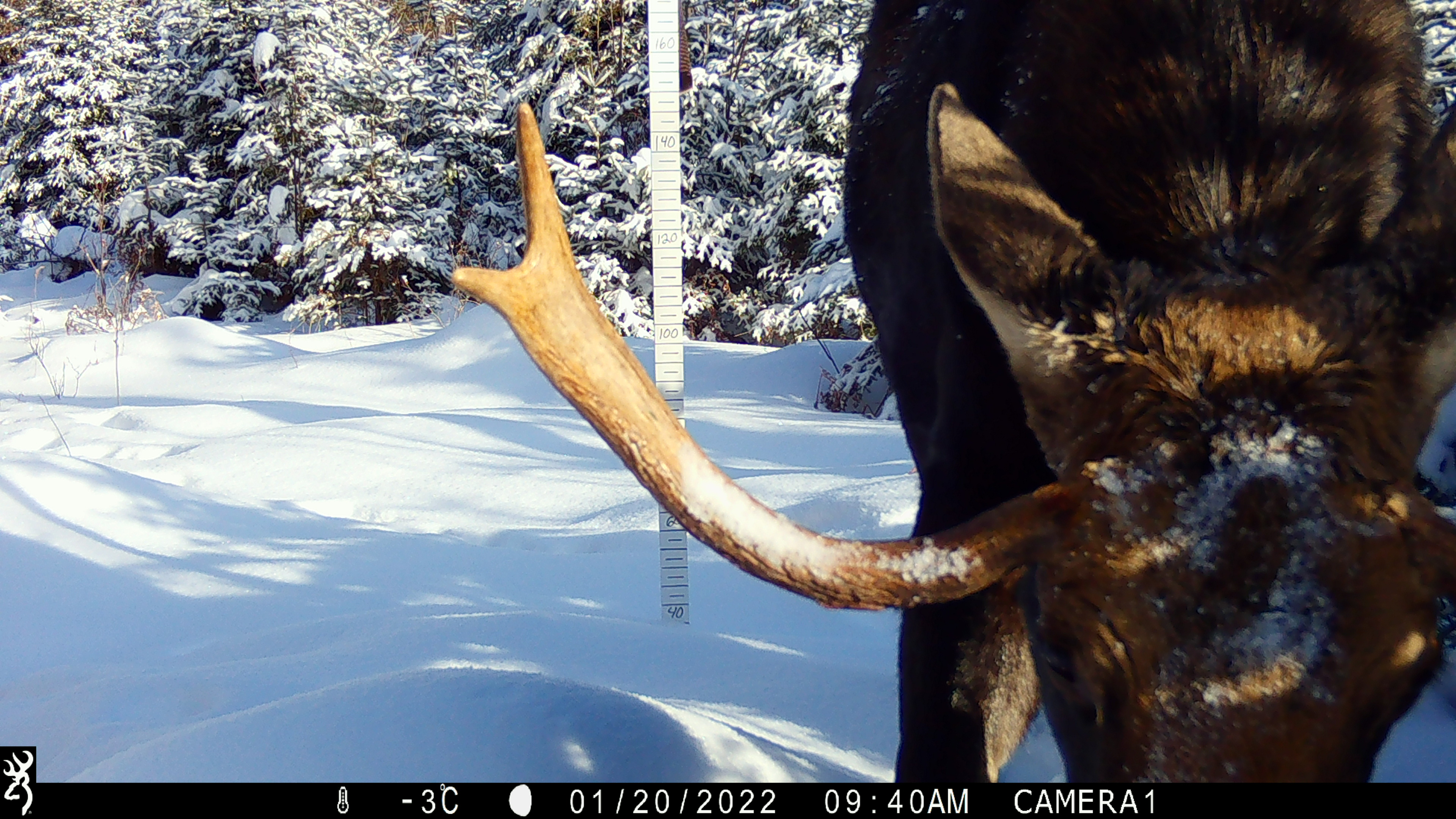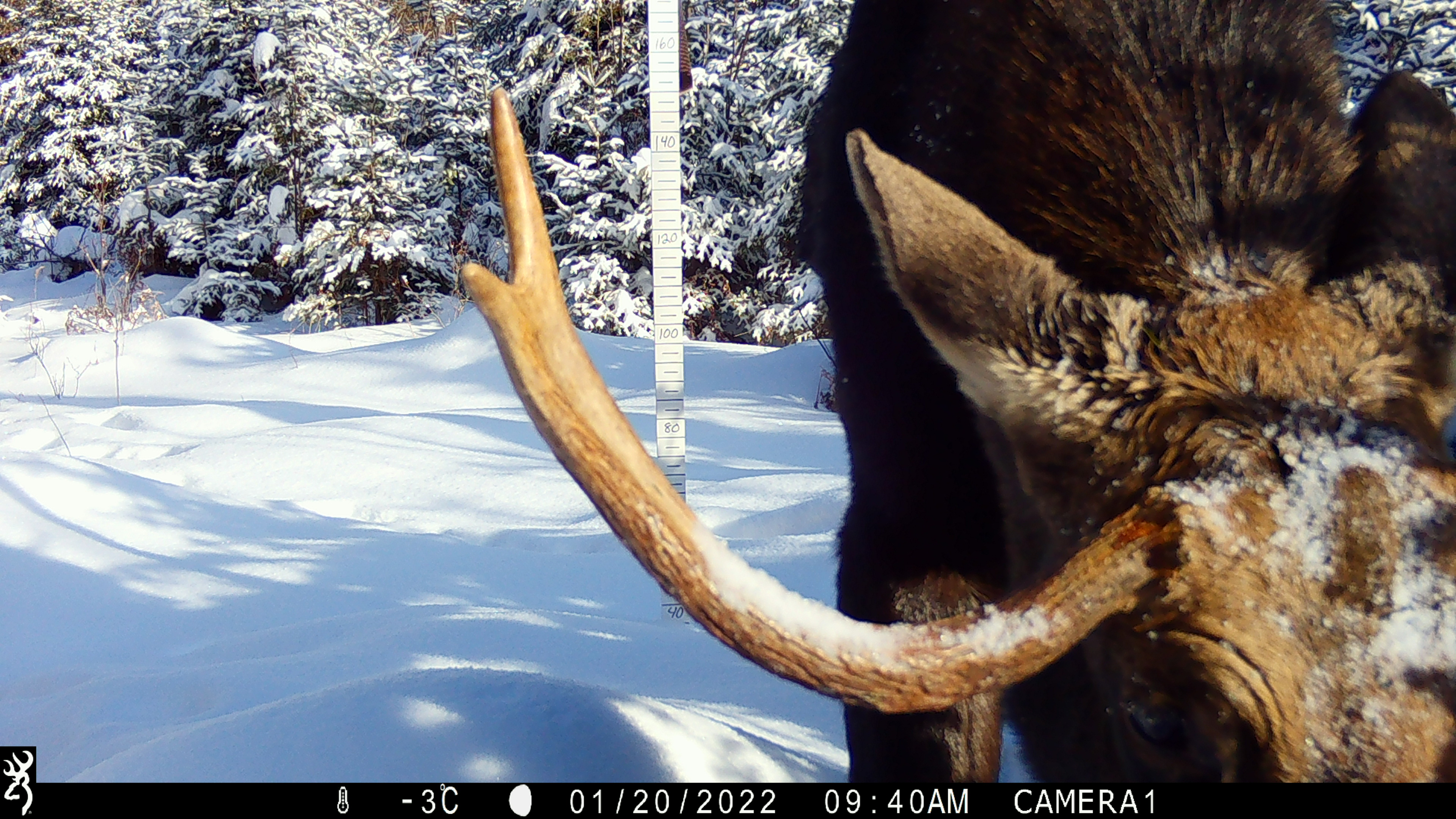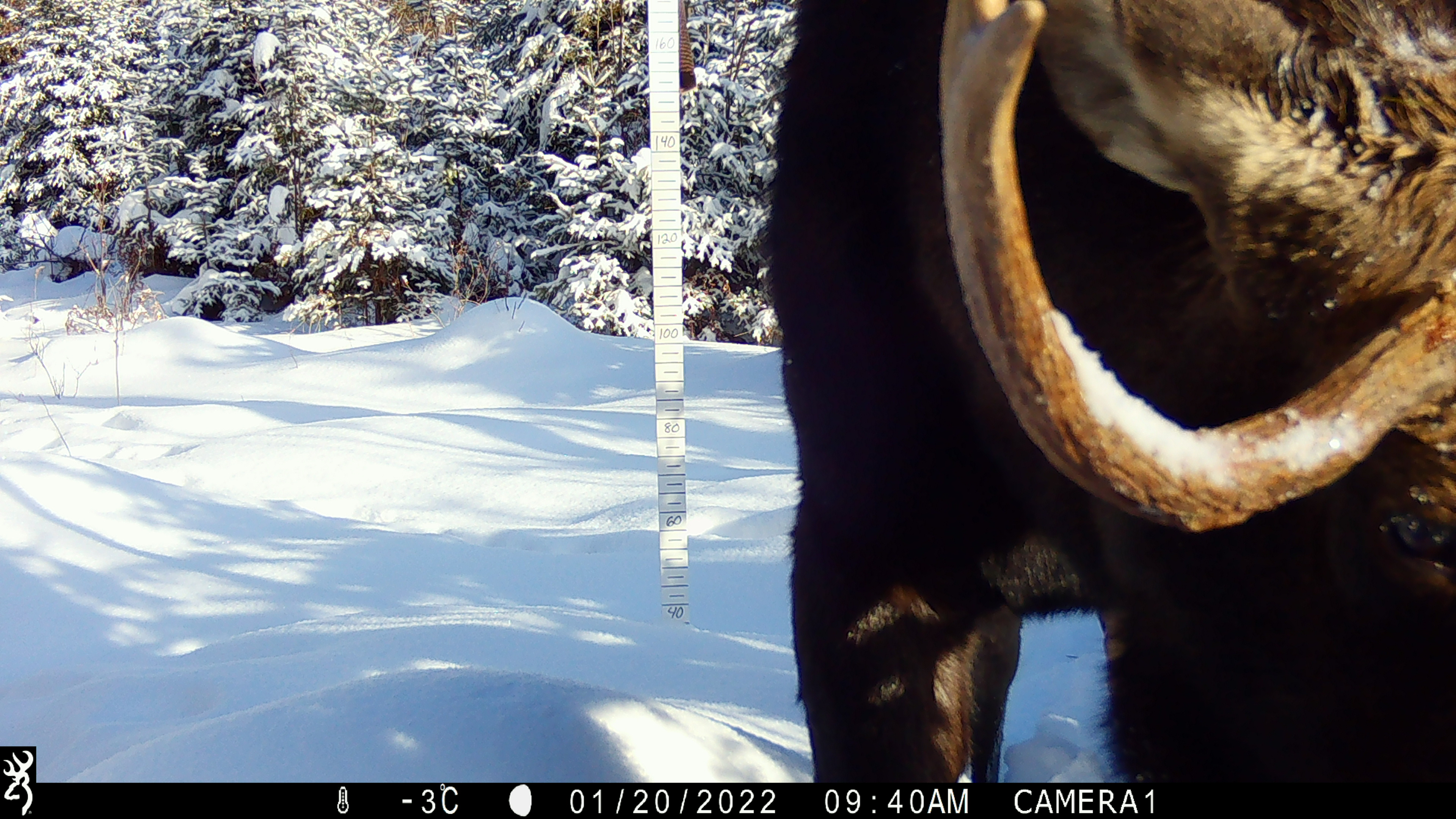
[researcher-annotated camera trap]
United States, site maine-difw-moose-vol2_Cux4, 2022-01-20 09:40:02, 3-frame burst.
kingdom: Animalia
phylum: Chordata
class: Mammalia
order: Artiodactyla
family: Cervidae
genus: Alces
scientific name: Alces alces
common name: moose